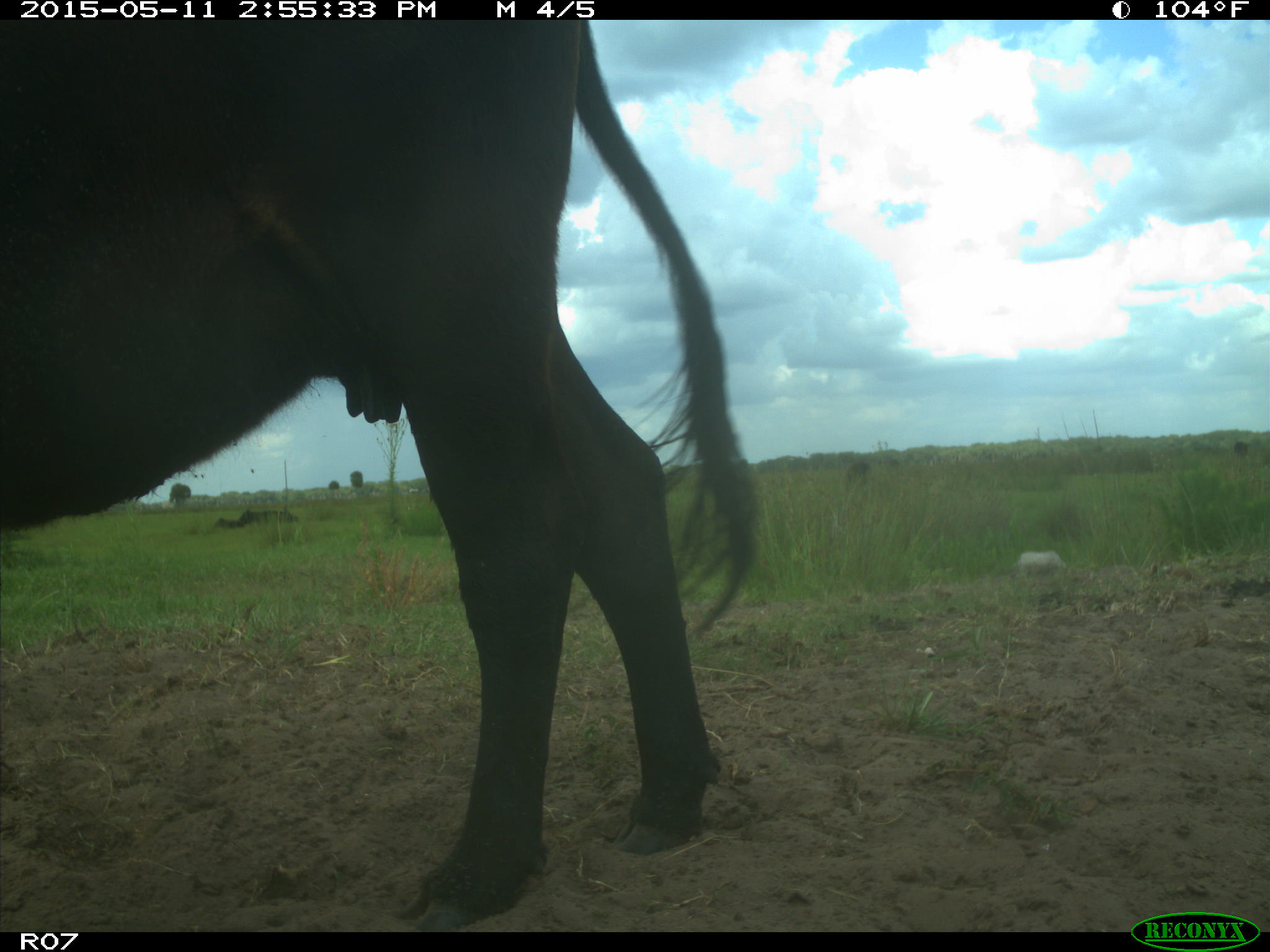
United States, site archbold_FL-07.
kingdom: Animalia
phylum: Chordata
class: Mammalia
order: Artiodactyla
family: Bovidae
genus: Bos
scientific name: Bos taurus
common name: domestic cow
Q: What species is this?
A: Bos taurus (domestic cow).